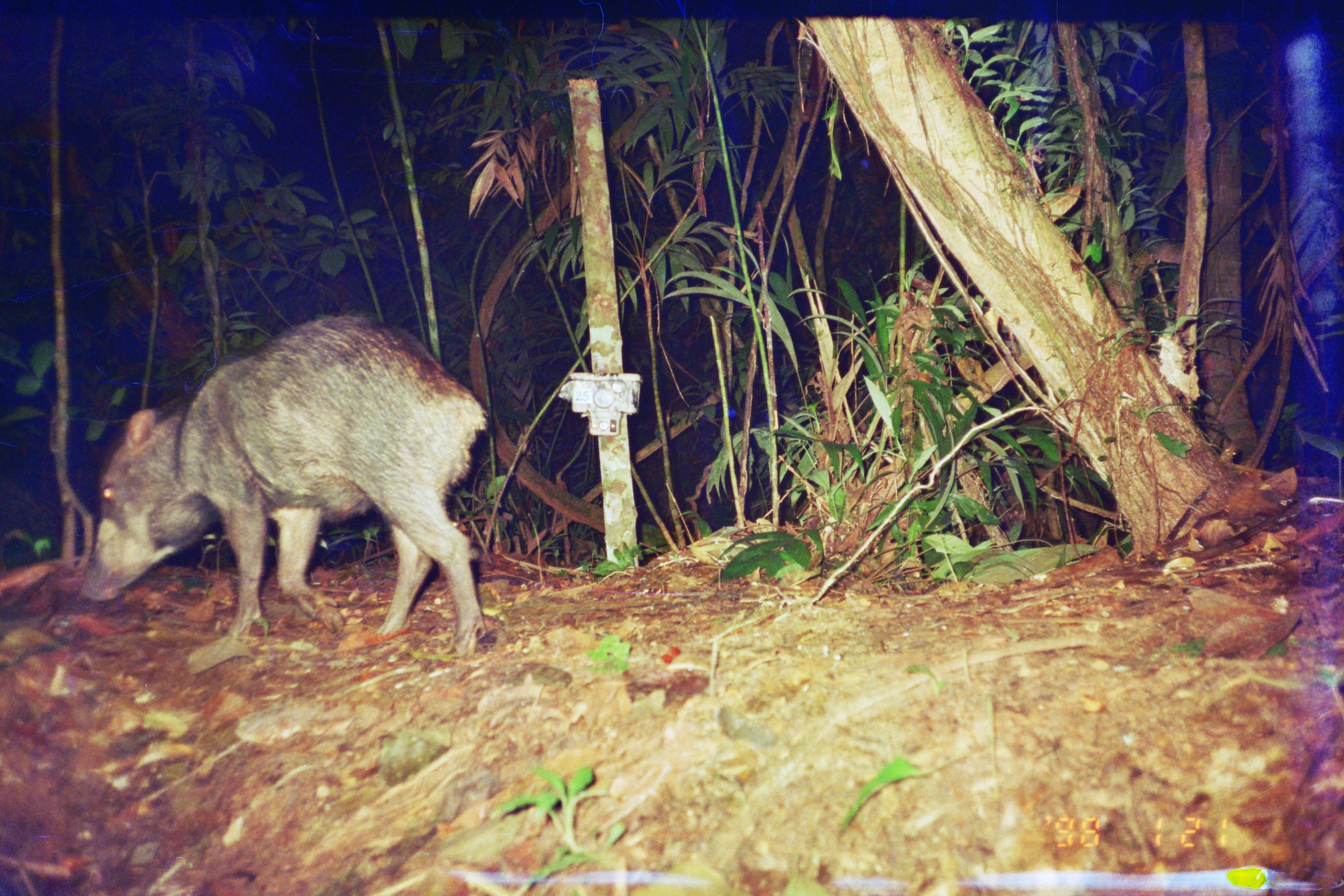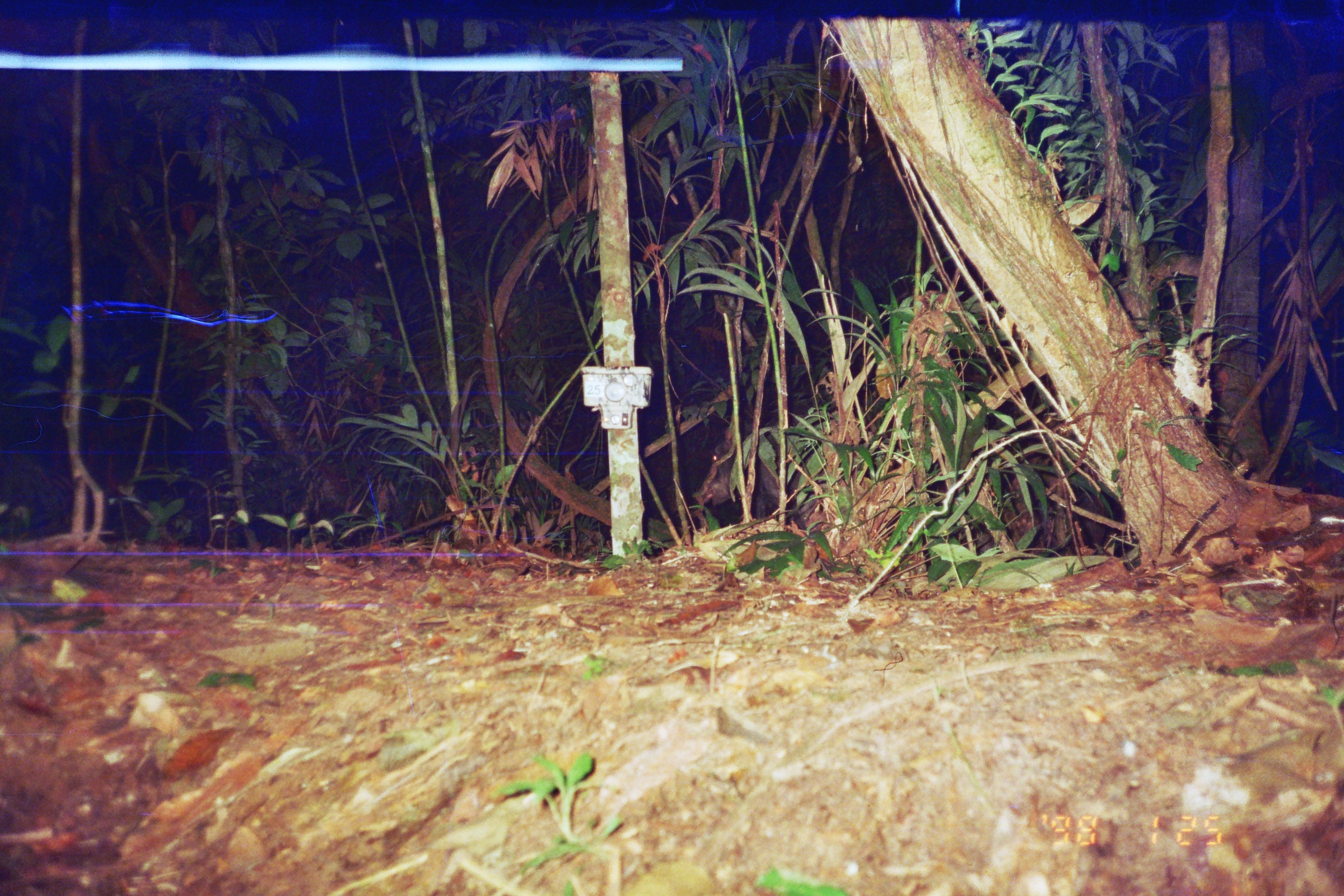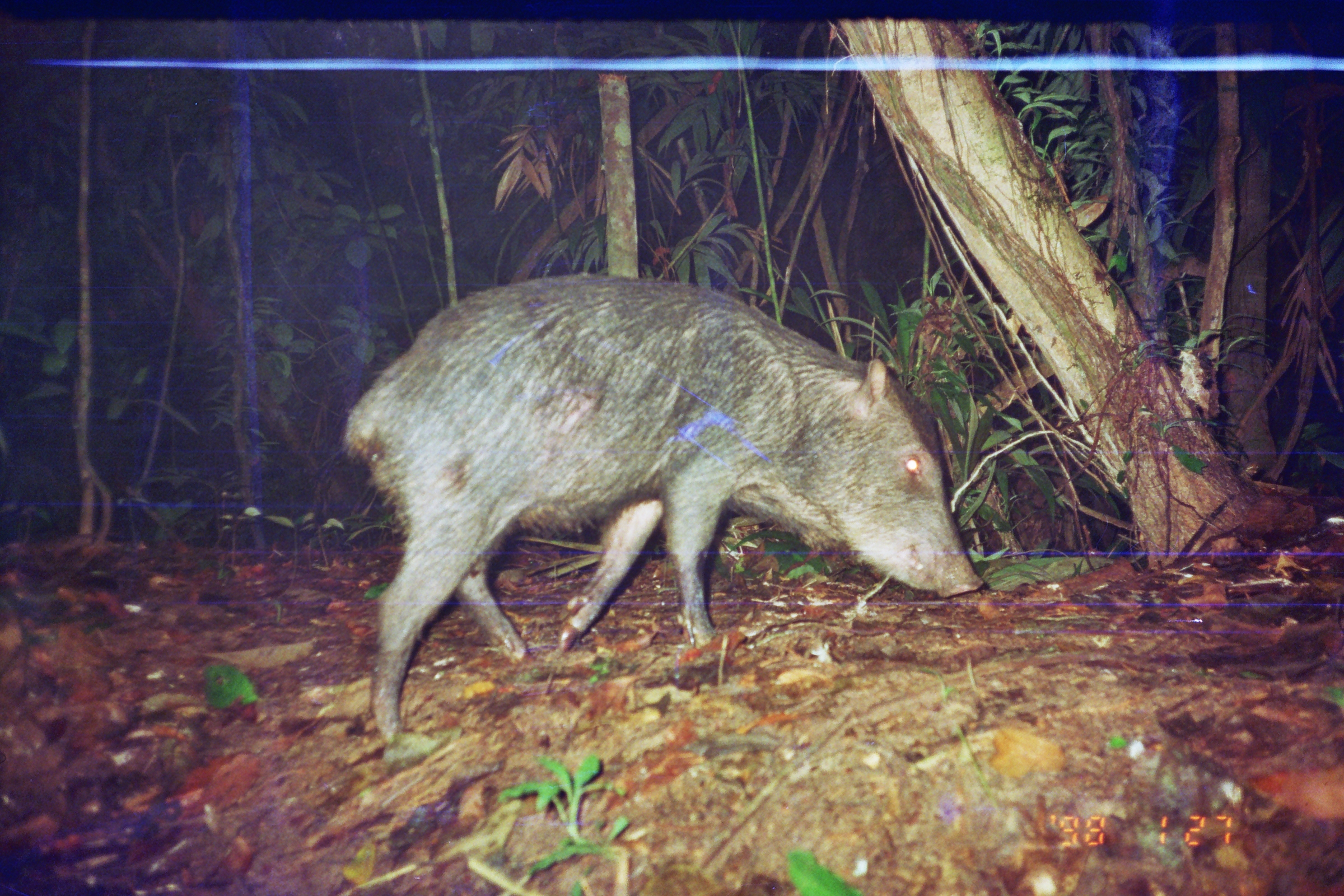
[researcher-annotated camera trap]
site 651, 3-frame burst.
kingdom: Animalia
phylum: Chordata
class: Mammalia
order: Artiodactyla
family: Tayassuidae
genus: Tayassu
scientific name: Tayassu pecari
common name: white-lipped peccary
Tayassu pecari (white-lipped peccary).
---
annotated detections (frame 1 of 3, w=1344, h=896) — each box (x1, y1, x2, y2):
tayassu pecari: (80, 314, 489, 657)